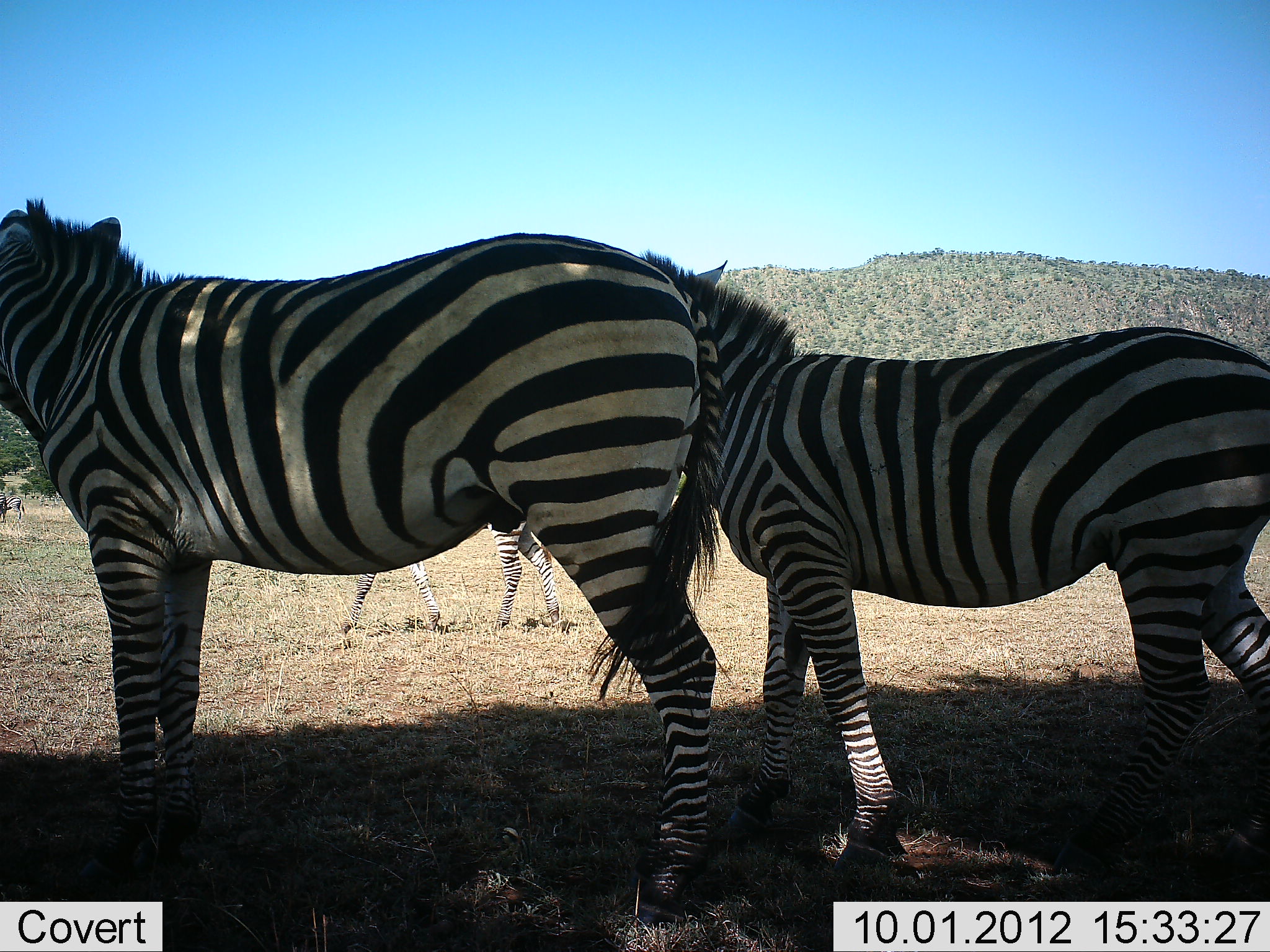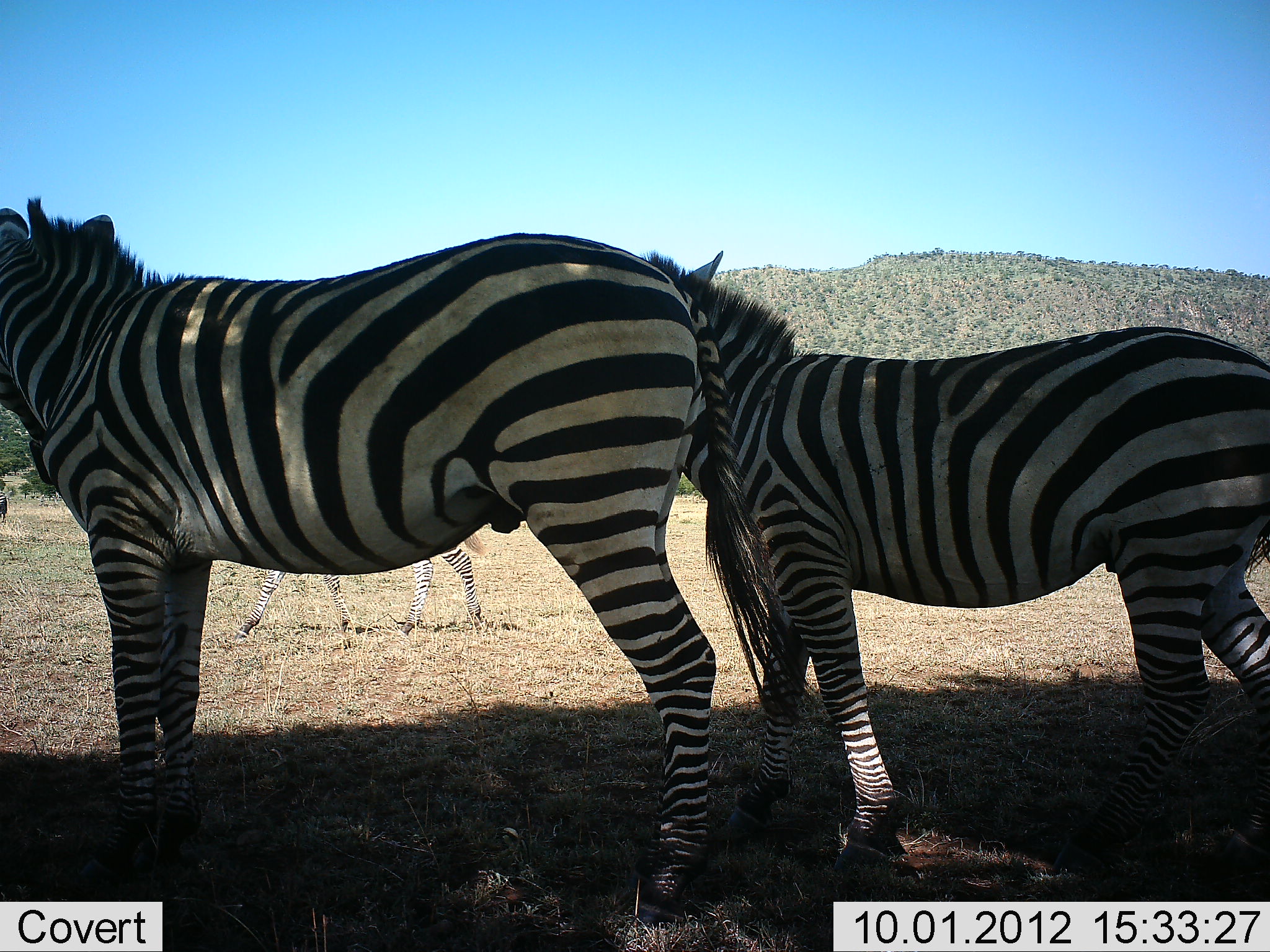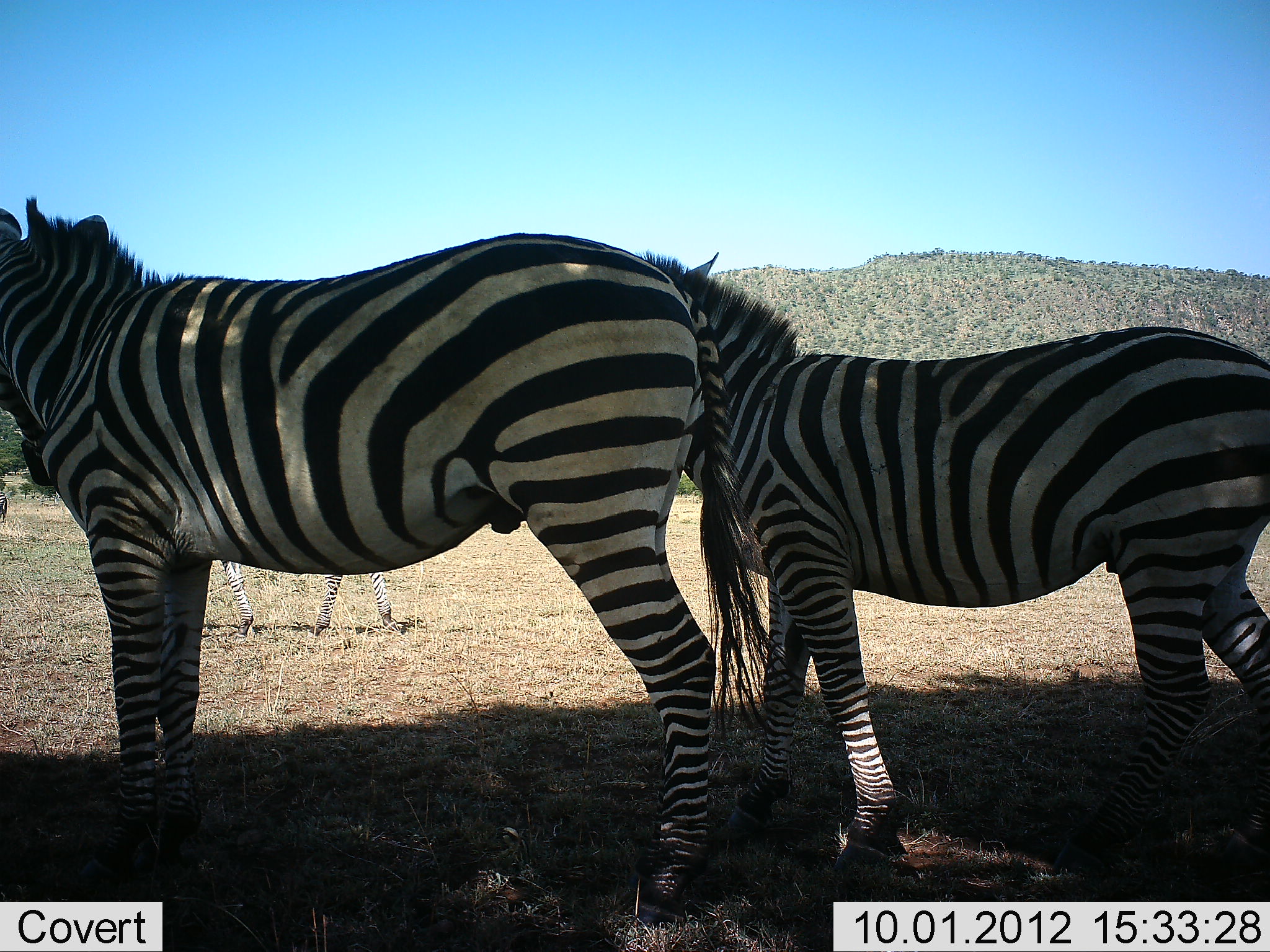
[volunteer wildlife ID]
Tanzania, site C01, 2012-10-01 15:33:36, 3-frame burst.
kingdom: Animalia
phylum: Chordata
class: Mammalia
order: Perissodactyla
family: Equidae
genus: Equus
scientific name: Equus quagga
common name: plains zebra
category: zebra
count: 3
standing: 100%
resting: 0%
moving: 60%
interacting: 0%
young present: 10%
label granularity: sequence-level